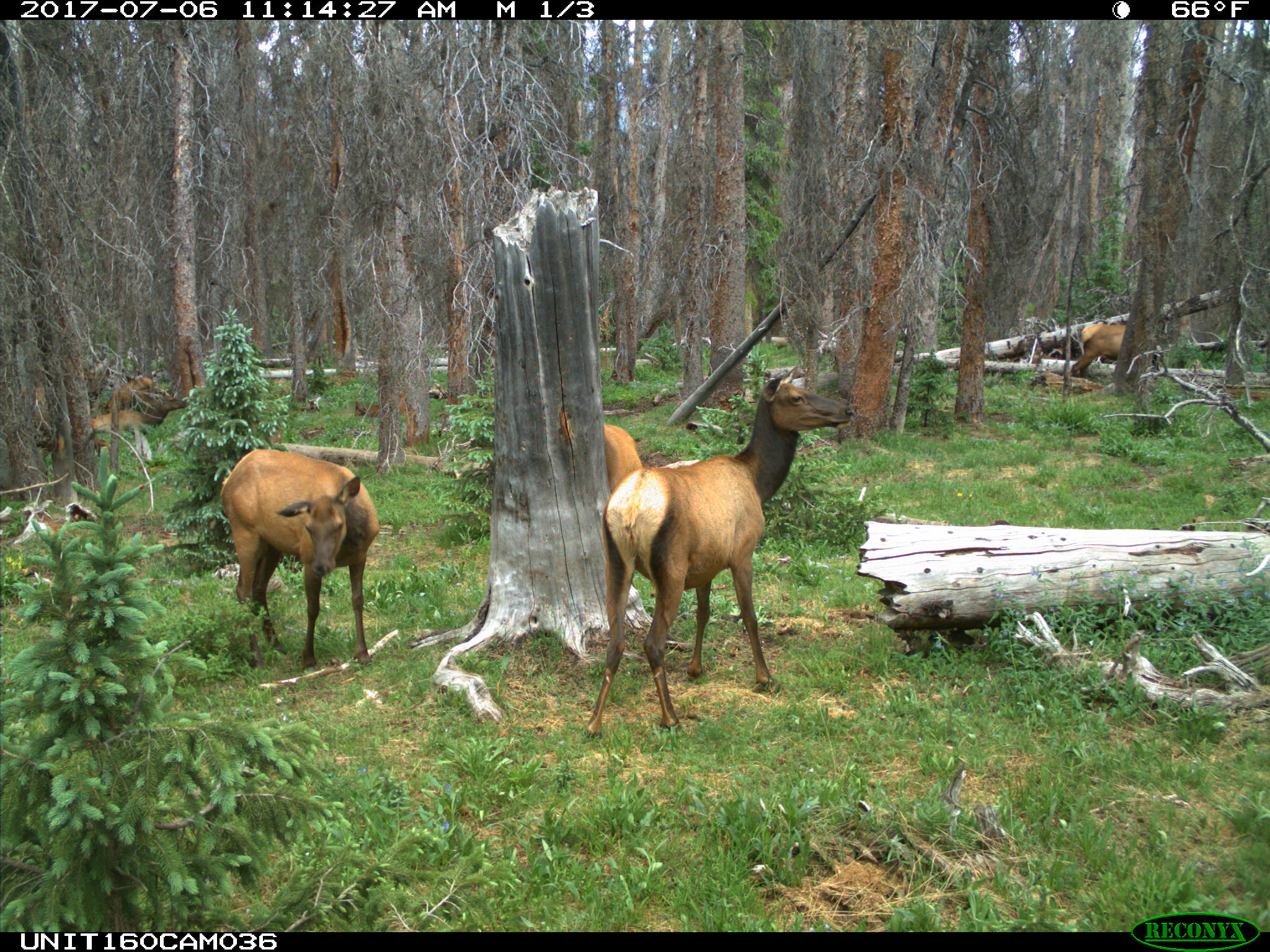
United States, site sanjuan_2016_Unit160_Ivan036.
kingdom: Animalia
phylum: Chordata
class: Mammalia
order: Artiodactyla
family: Cervidae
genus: Cervus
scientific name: Cervus elaphus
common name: red deer